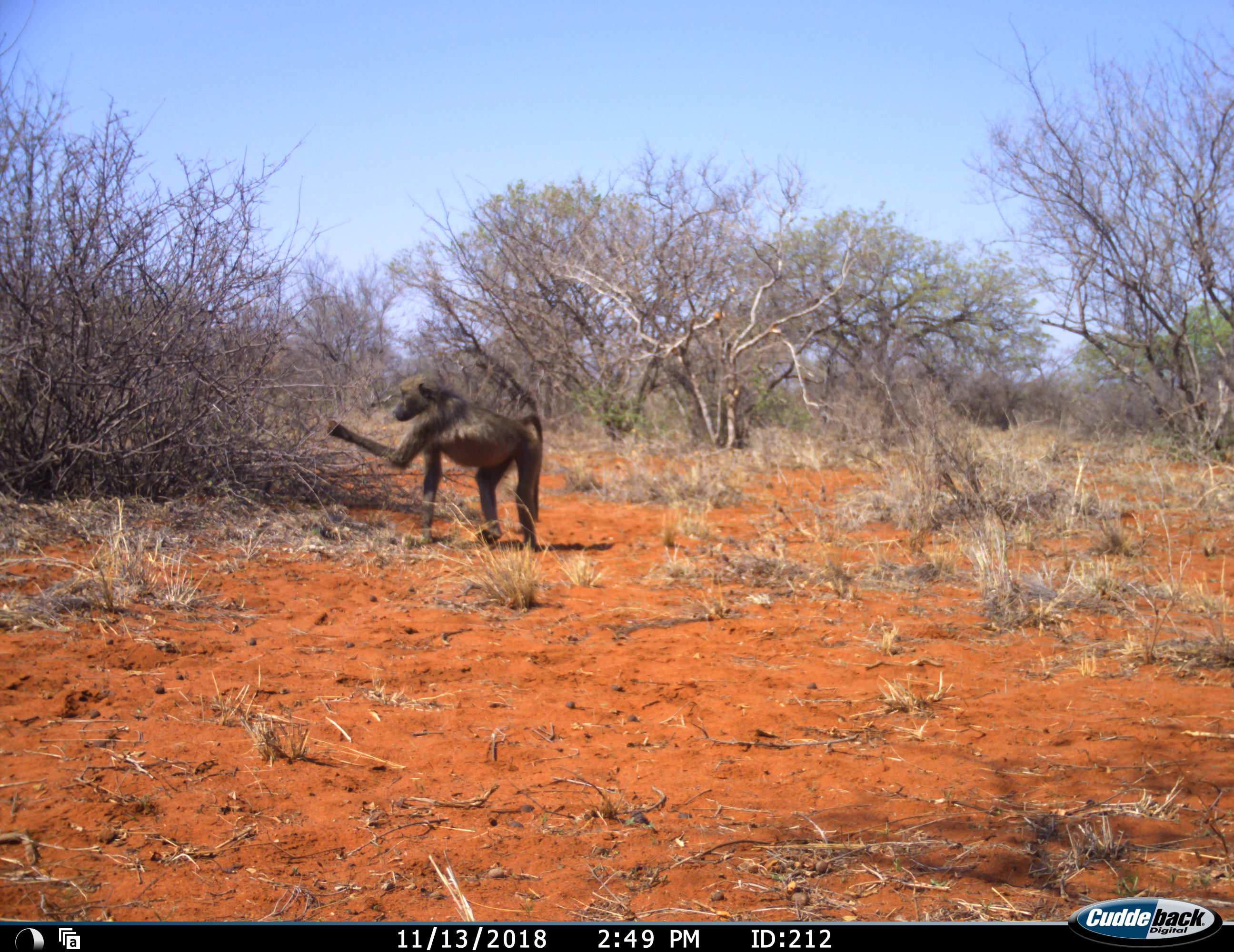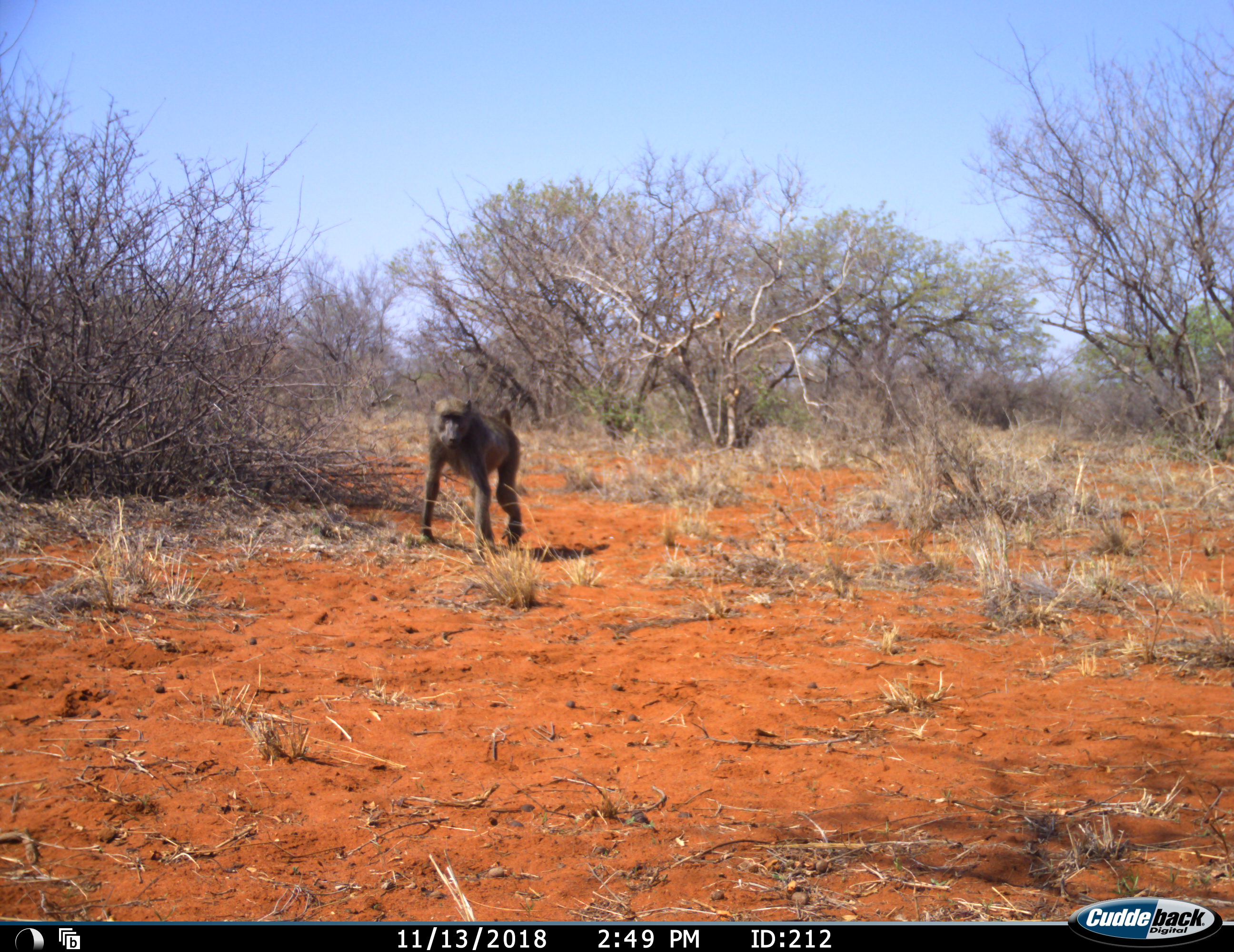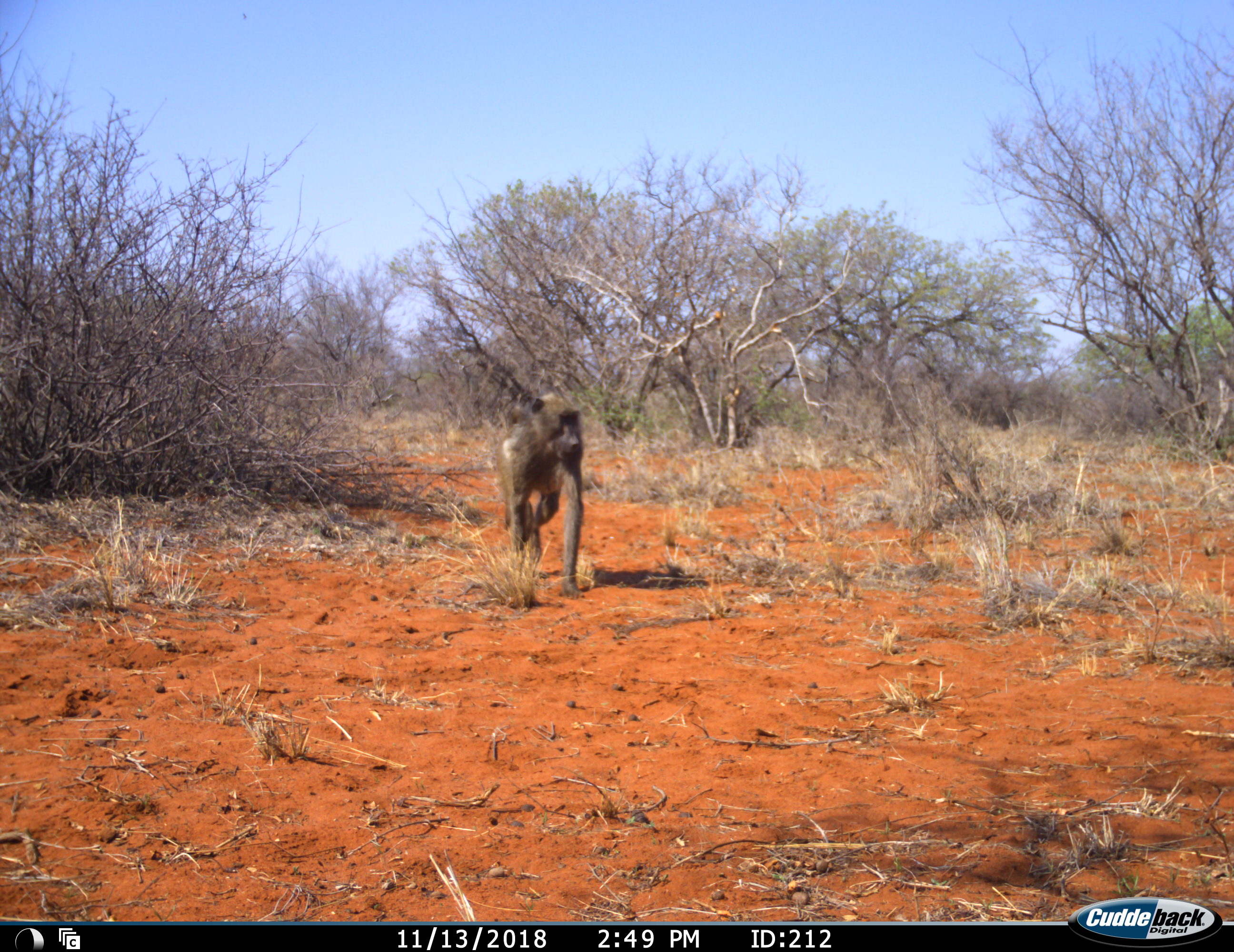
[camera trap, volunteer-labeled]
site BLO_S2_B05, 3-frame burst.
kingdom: Animalia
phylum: Chordata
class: Mammalia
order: Primates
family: Cercopithecidae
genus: Papio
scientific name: Papio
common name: baboon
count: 1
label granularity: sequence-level